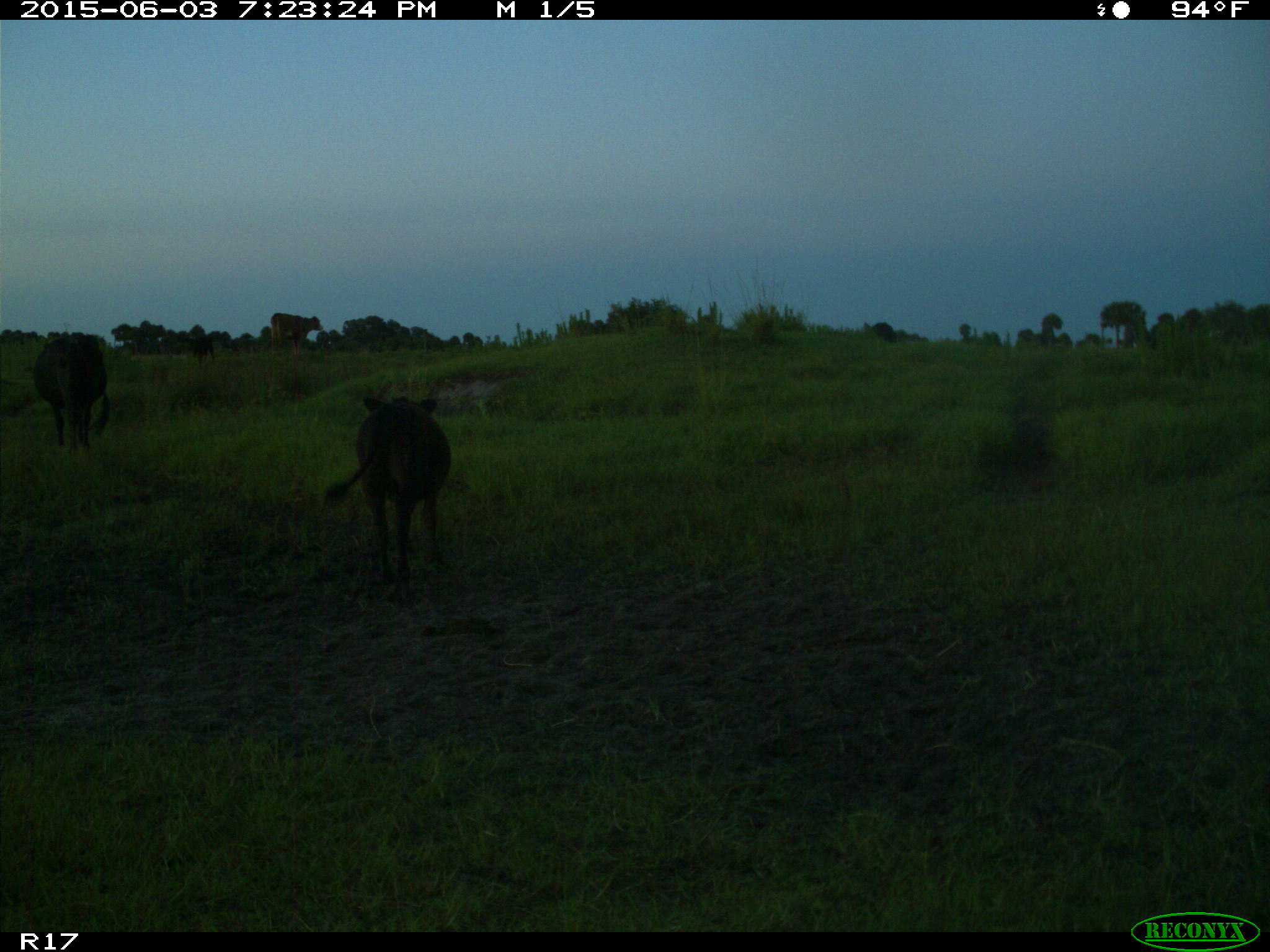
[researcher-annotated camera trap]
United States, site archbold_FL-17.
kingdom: Animalia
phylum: Chordata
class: Mammalia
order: Artiodactyla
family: Bovidae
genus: Bos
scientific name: Bos taurus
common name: domestic cow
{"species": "Bos taurus (domestic cow)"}